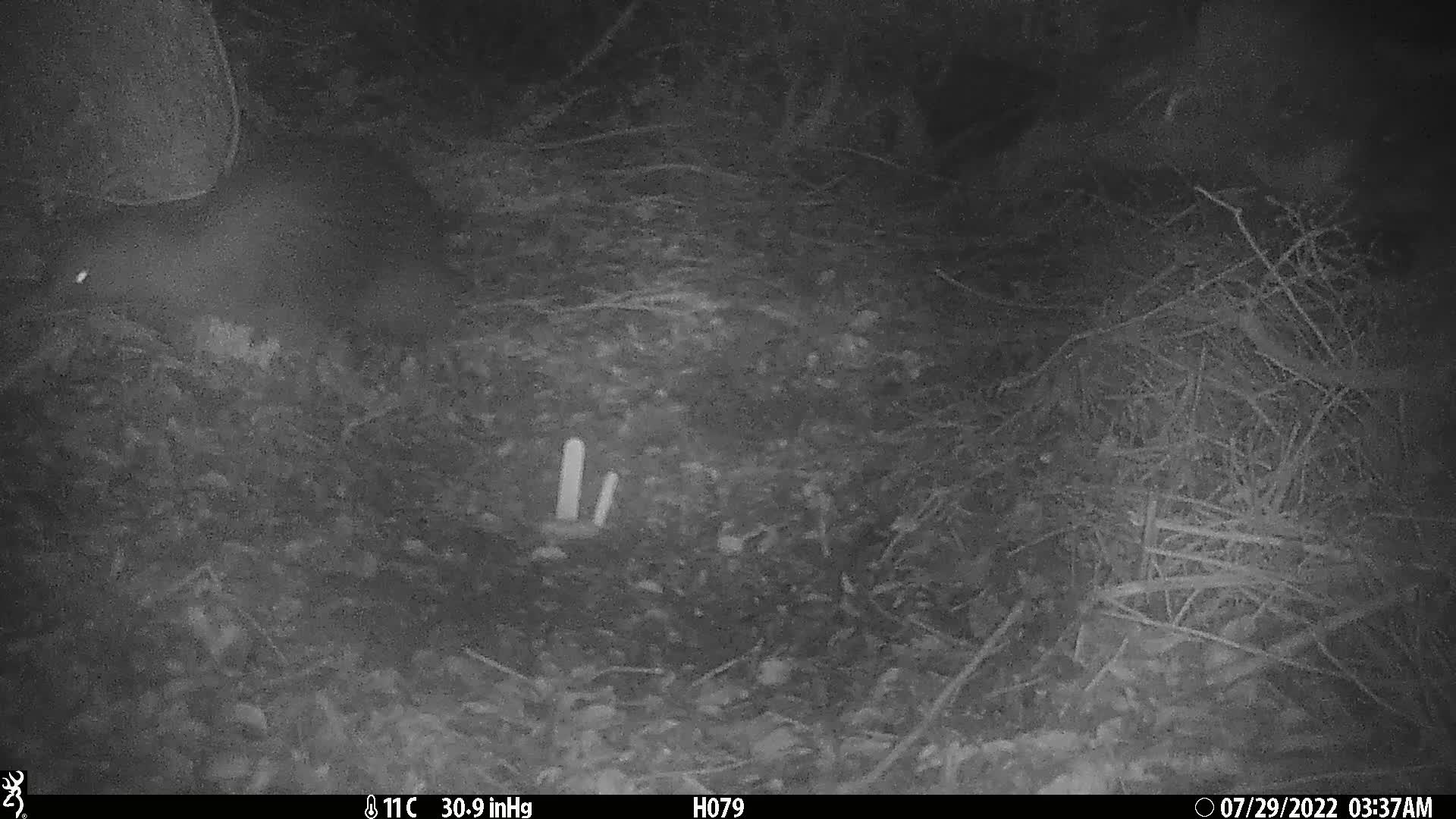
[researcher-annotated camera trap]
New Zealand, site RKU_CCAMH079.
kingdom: Animalia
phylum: Chordata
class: Aves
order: Apterygiformes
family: Apterygidae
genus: Apteryx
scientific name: Apteryx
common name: kiwi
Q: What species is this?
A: Kiwi (Apteryx).